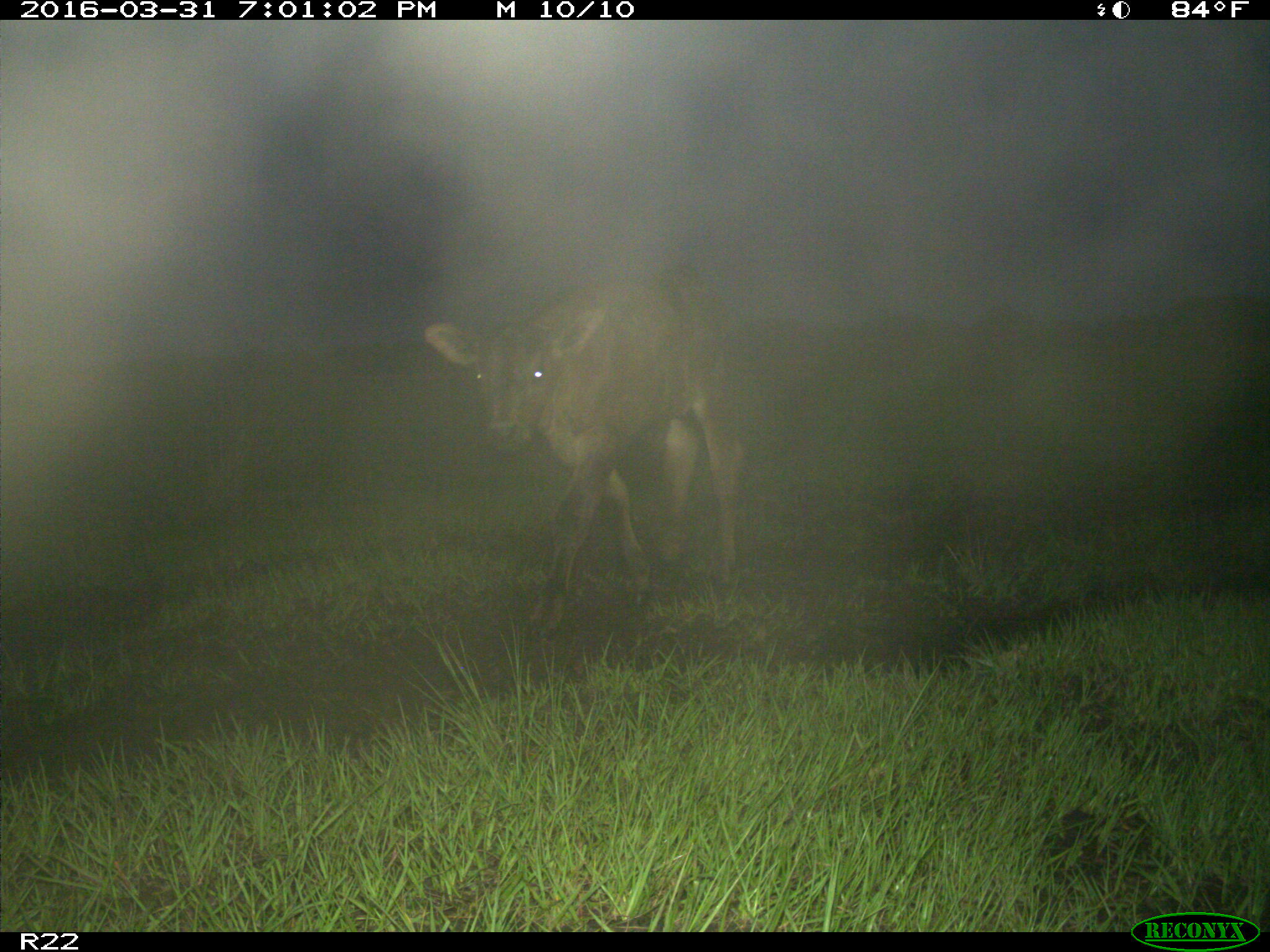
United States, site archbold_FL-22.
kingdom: Animalia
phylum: Chordata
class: Mammalia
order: Artiodactyla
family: Bovidae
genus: Bos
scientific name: Bos taurus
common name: domestic cow